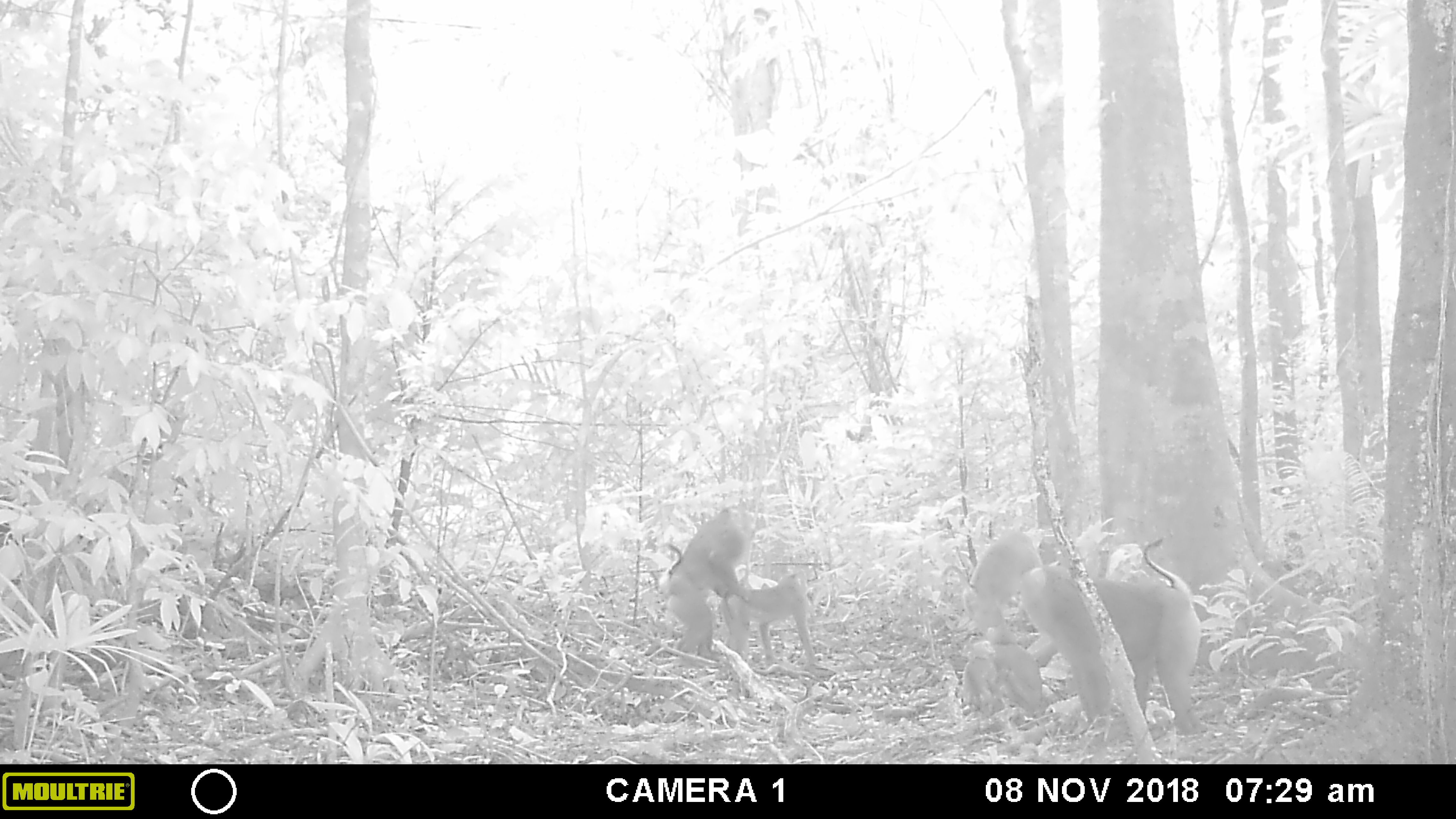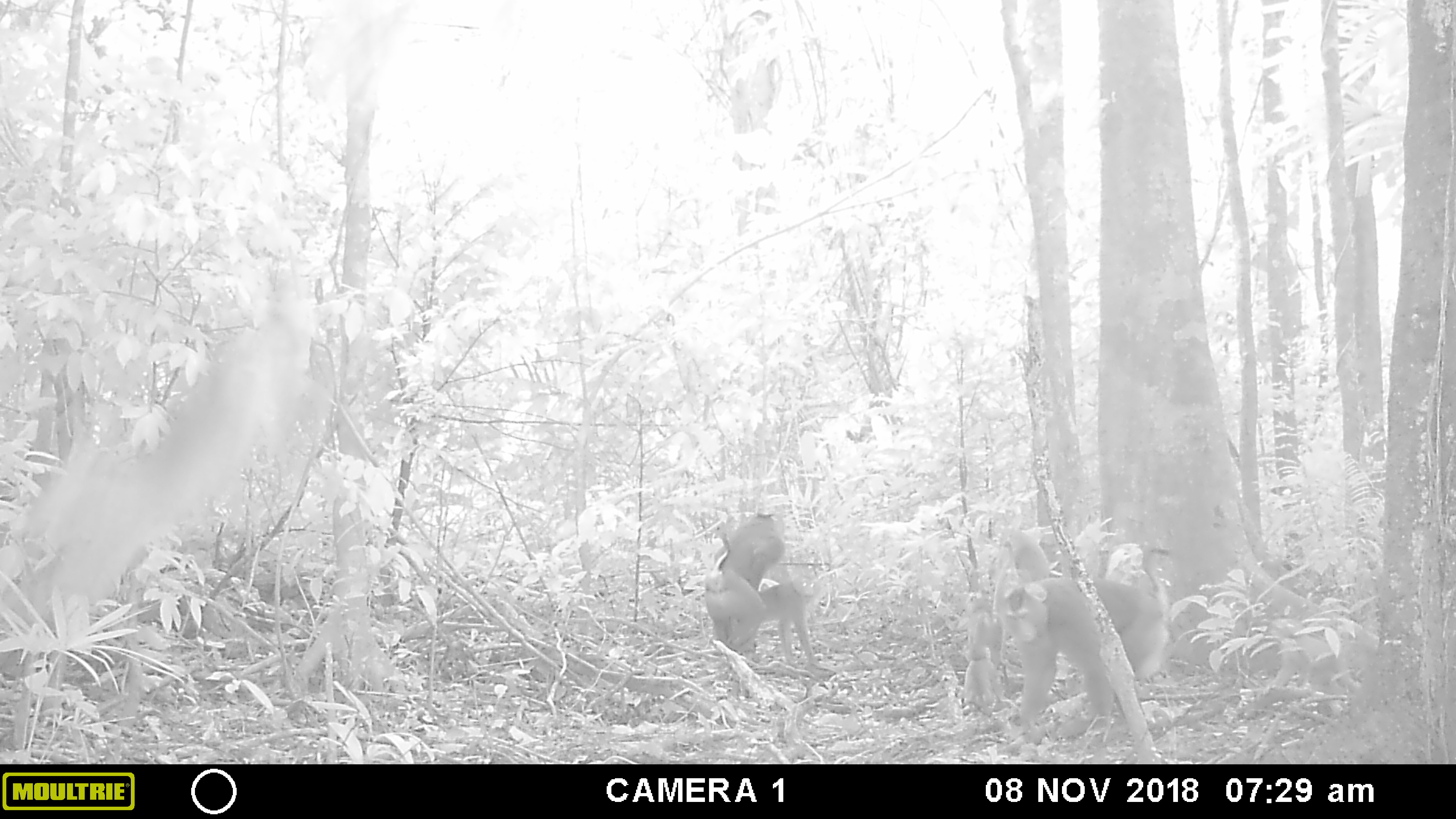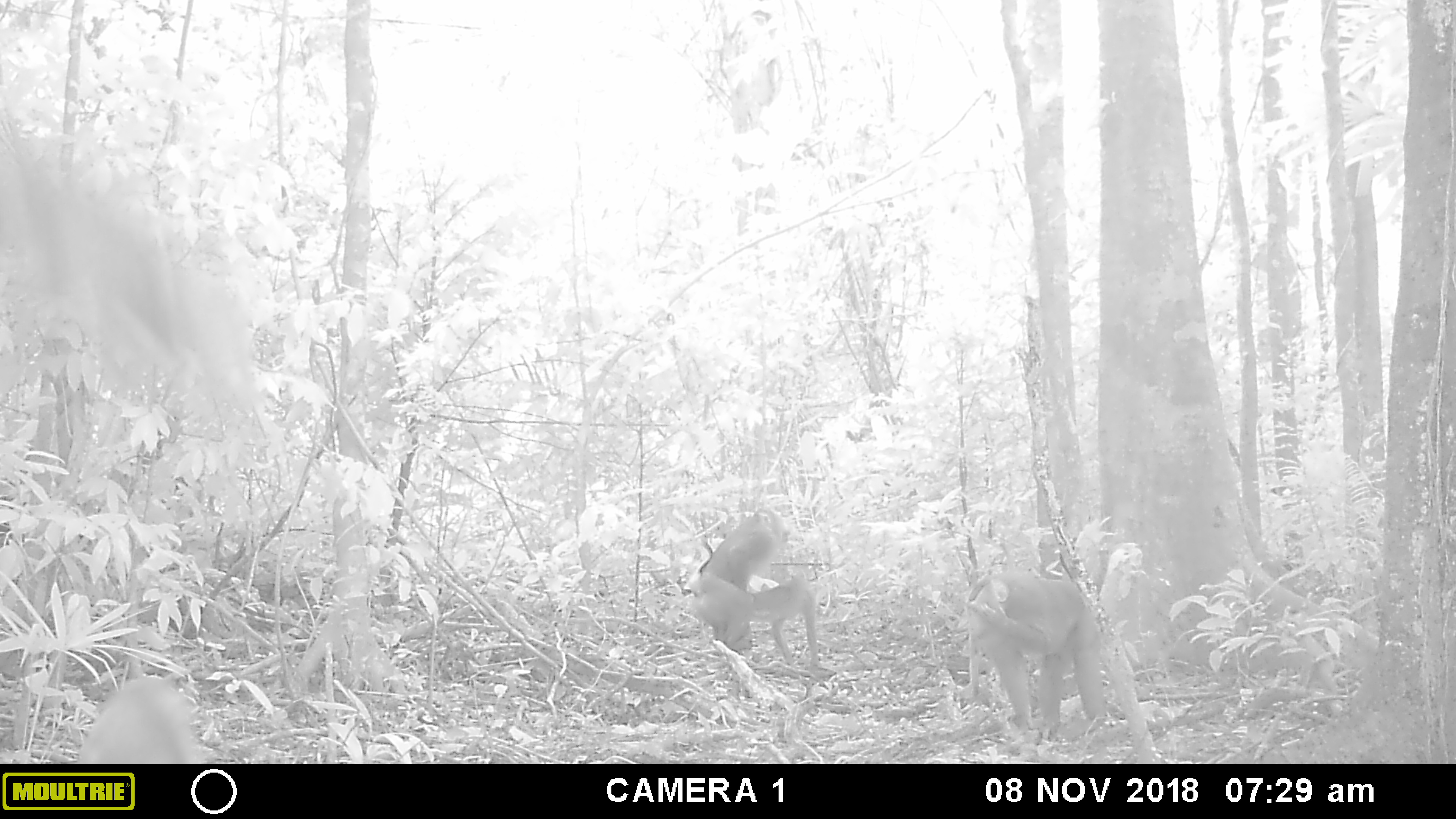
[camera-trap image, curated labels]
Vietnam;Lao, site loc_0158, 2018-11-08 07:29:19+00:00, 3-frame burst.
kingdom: Animalia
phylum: Chordata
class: Mammalia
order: Primates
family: Cercopithecidae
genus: Macaca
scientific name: Macaca nemestrina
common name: pig-tailed macaque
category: pig tailed macaque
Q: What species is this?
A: Pig tailed macaque (pig-tailed macaque) (Macaca nemestrina).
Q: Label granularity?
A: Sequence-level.